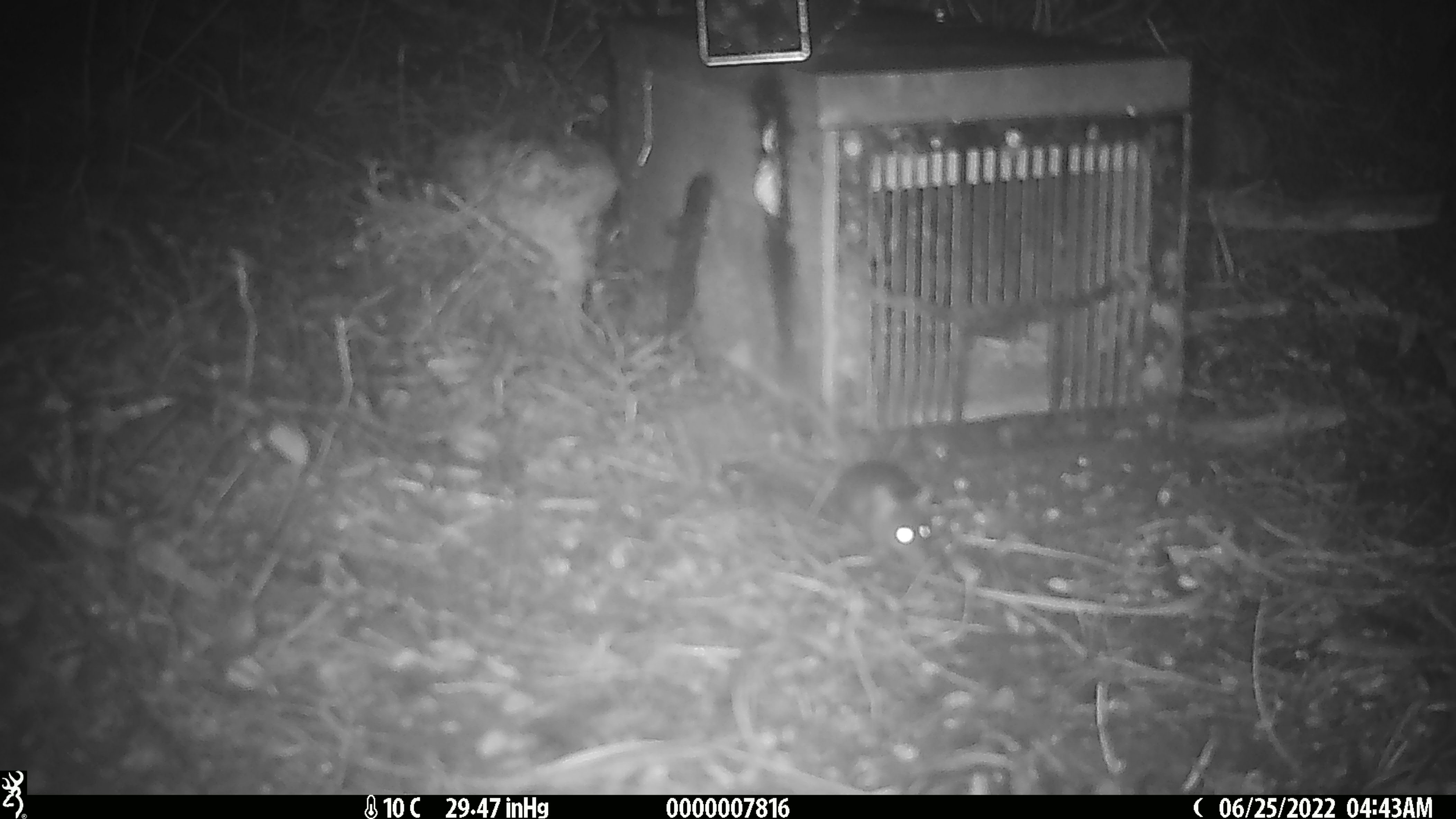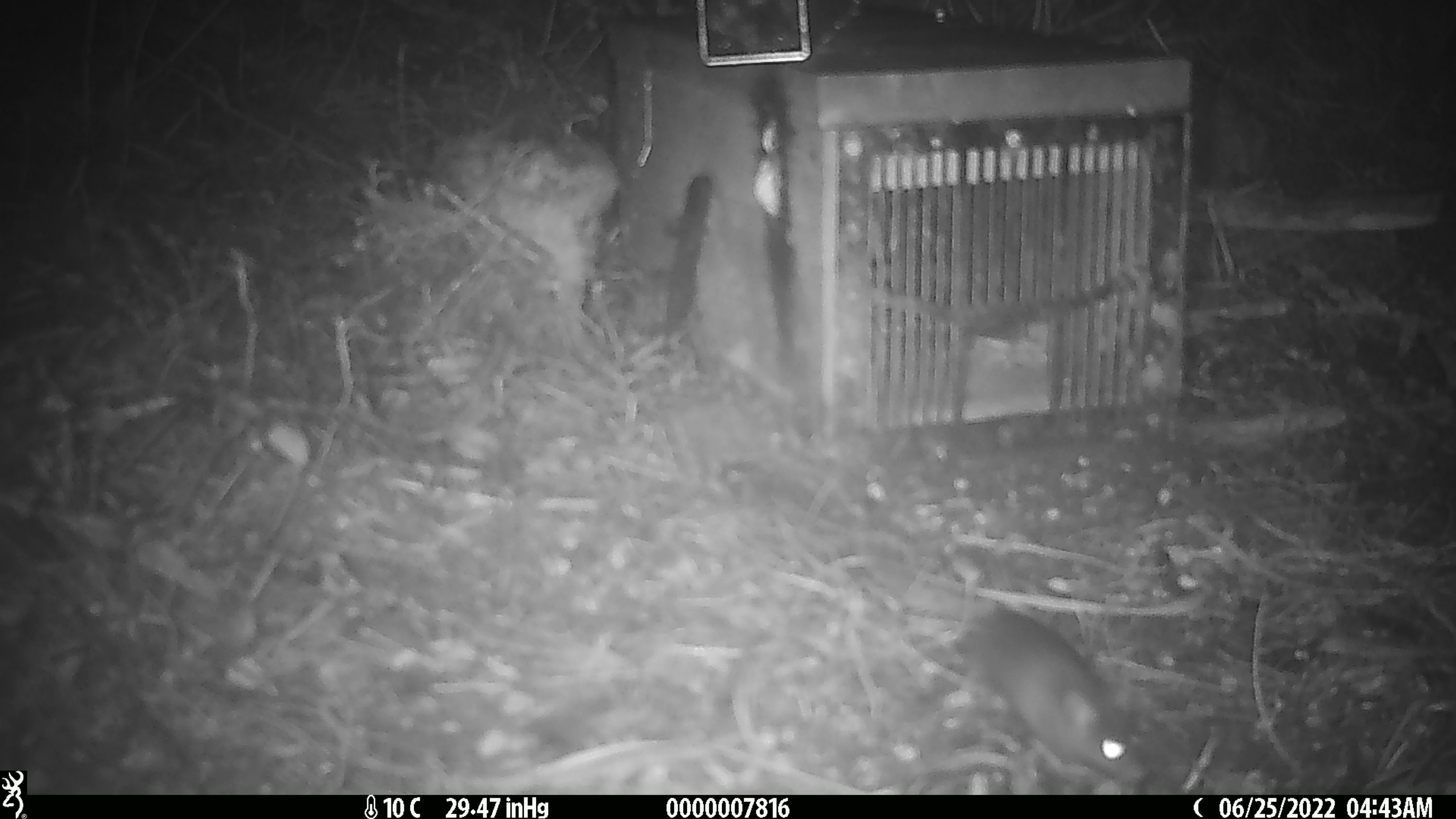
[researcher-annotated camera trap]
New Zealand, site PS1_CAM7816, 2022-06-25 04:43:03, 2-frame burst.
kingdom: Animalia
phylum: Chordata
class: Mammalia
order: Rodentia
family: Muridae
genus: Mus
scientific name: Mus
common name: mouse